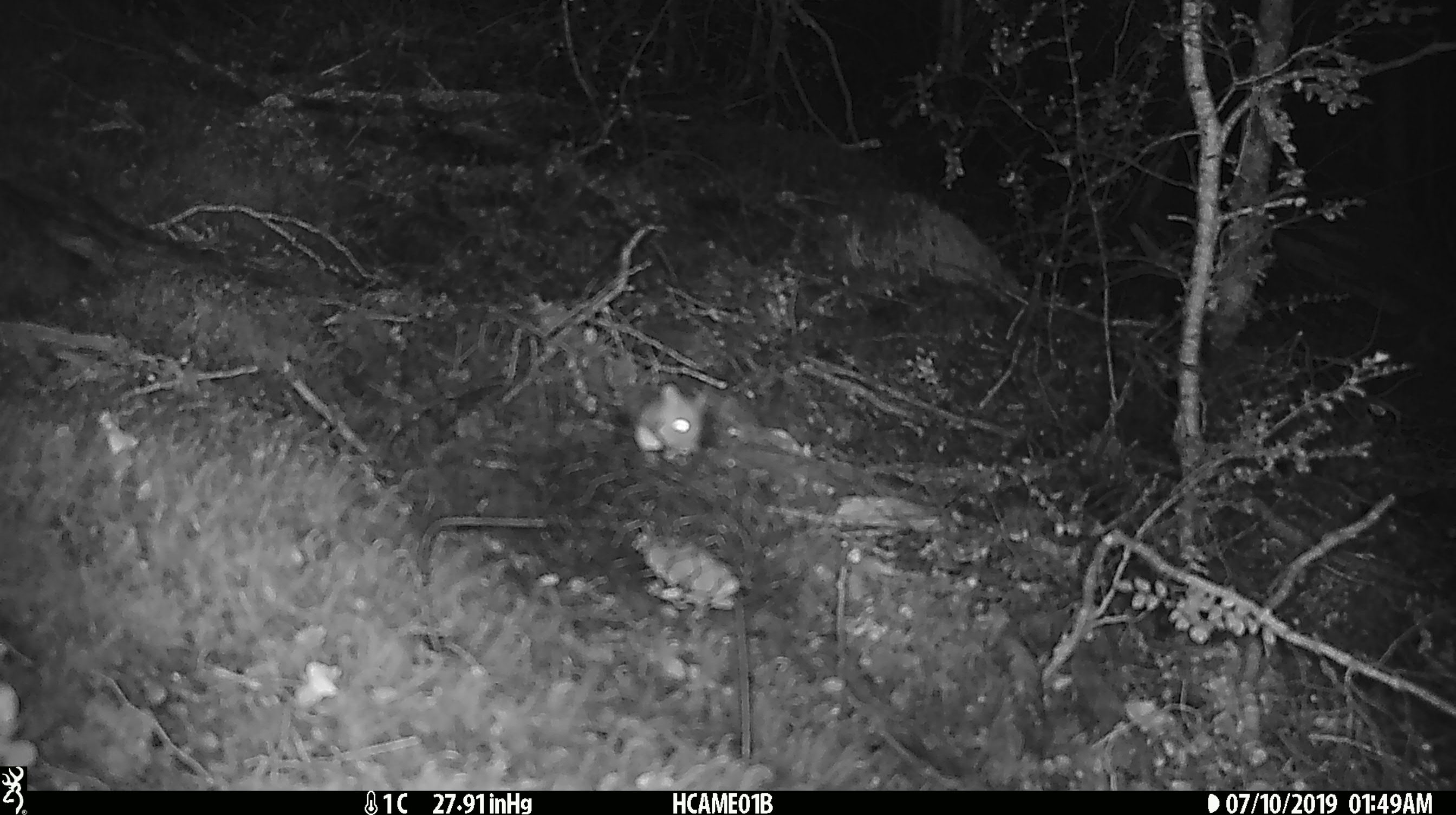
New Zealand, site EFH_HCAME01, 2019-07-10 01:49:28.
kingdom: Animalia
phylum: Chordata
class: Mammalia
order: Rodentia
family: Muridae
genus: Mus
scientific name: Mus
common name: mouse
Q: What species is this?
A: Mouse (Mus).